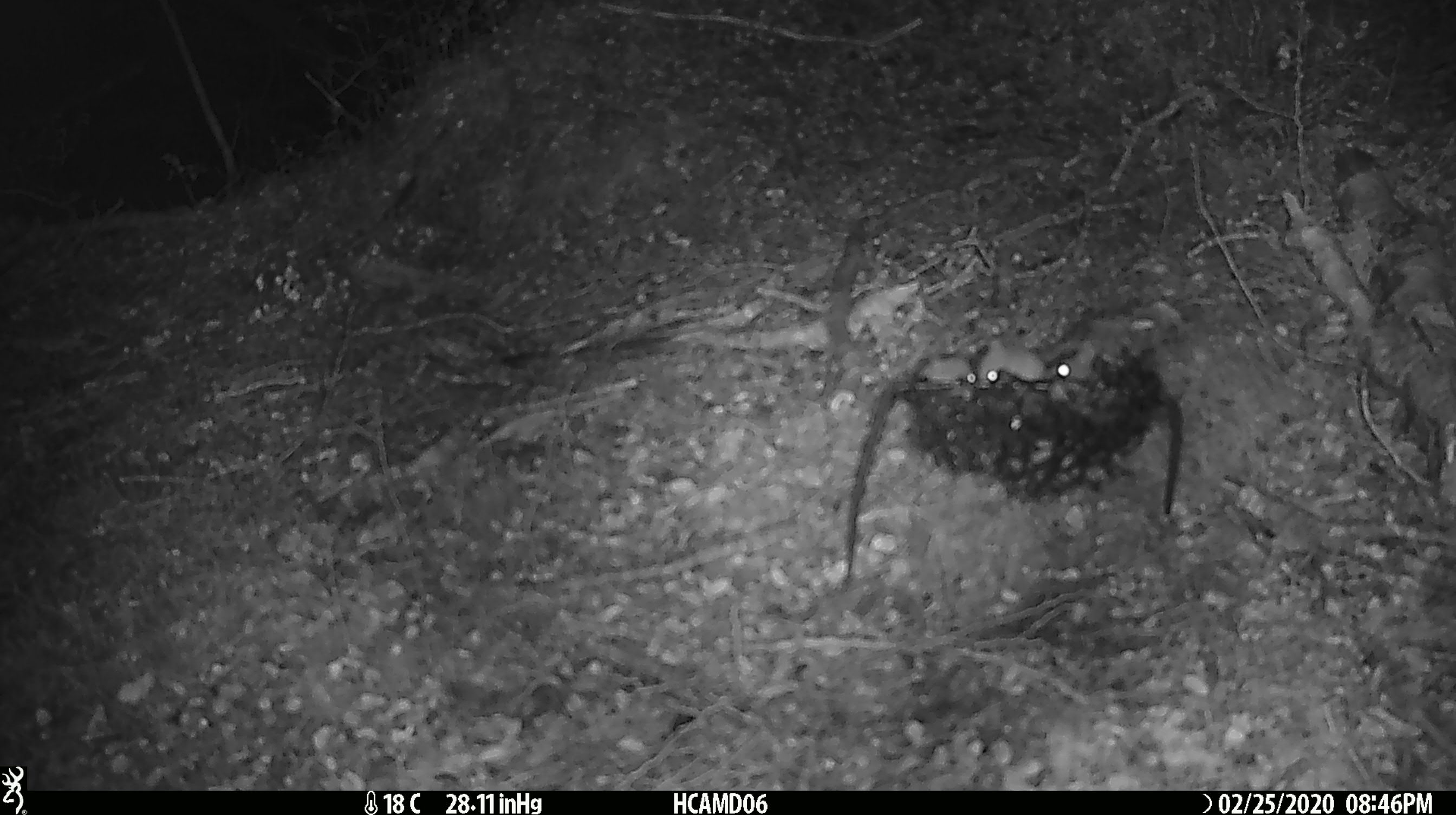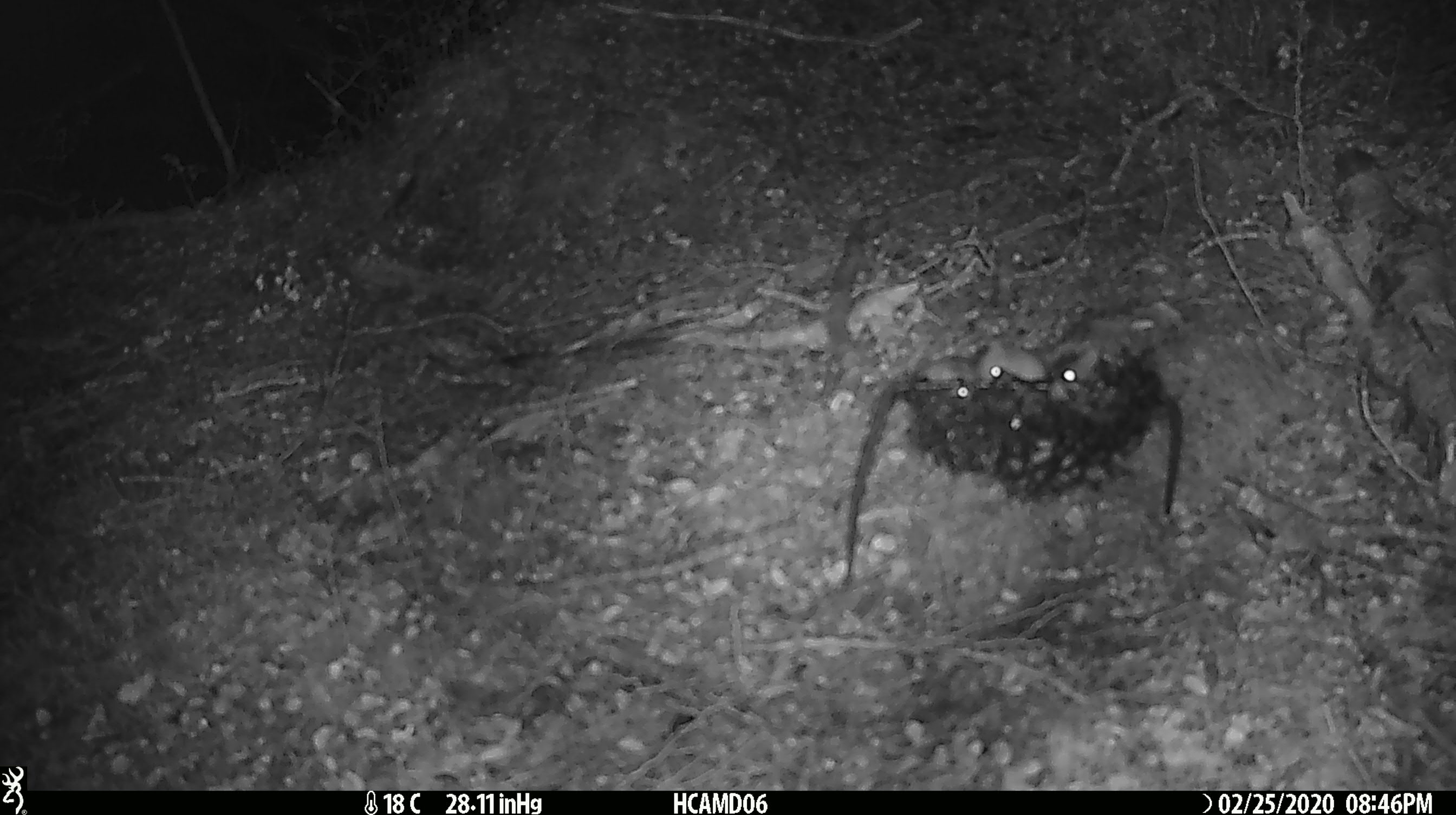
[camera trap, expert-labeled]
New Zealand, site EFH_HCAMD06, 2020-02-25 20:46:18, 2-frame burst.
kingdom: Animalia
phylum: Chordata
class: Mammalia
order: Rodentia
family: Muridae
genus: Mus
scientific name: Mus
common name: mouse